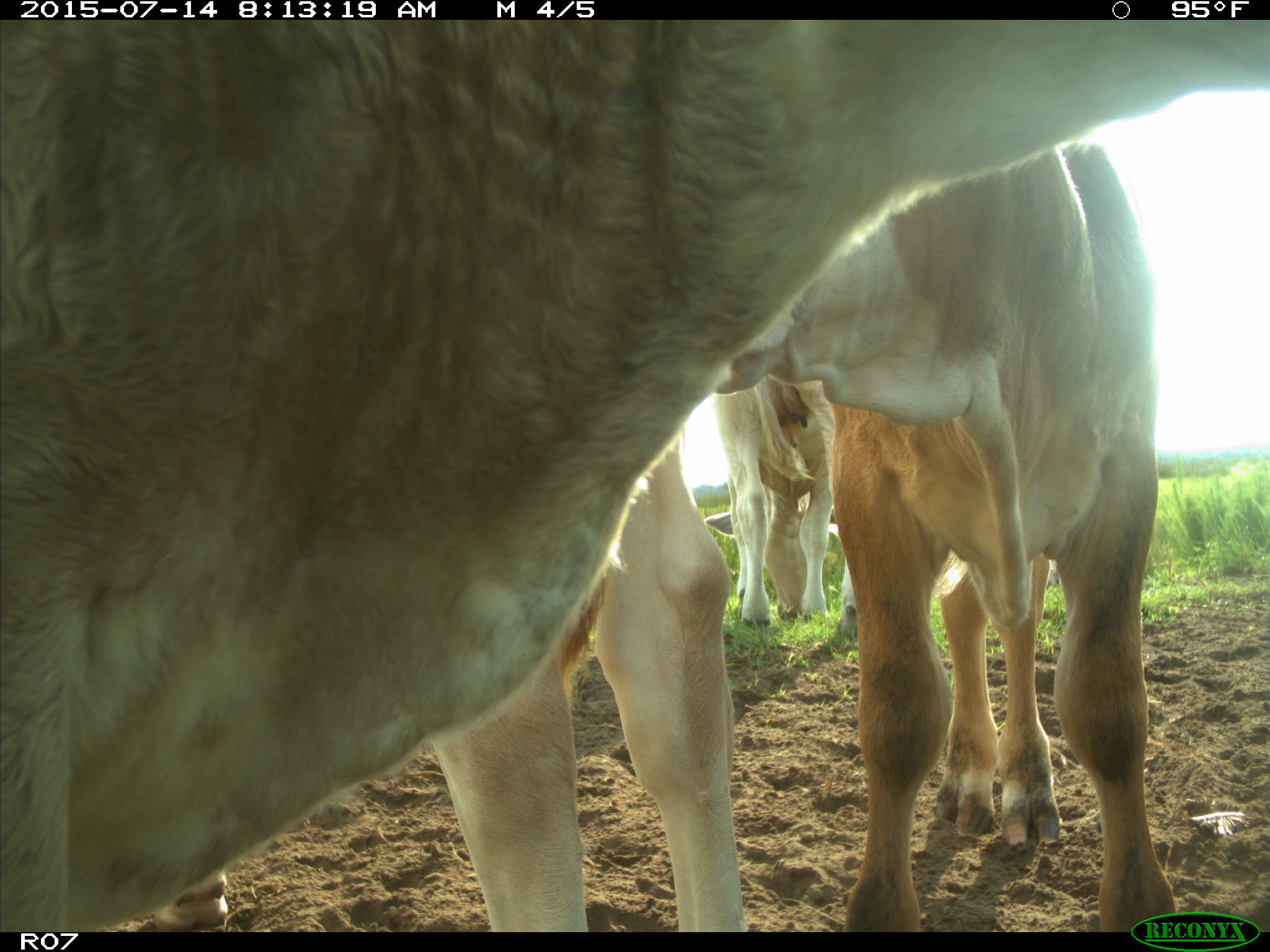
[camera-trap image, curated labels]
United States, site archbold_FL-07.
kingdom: Animalia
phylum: Chordata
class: Mammalia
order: Artiodactyla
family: Bovidae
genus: Bos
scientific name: Bos taurus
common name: domestic cow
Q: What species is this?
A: Bos taurus (domestic cow).